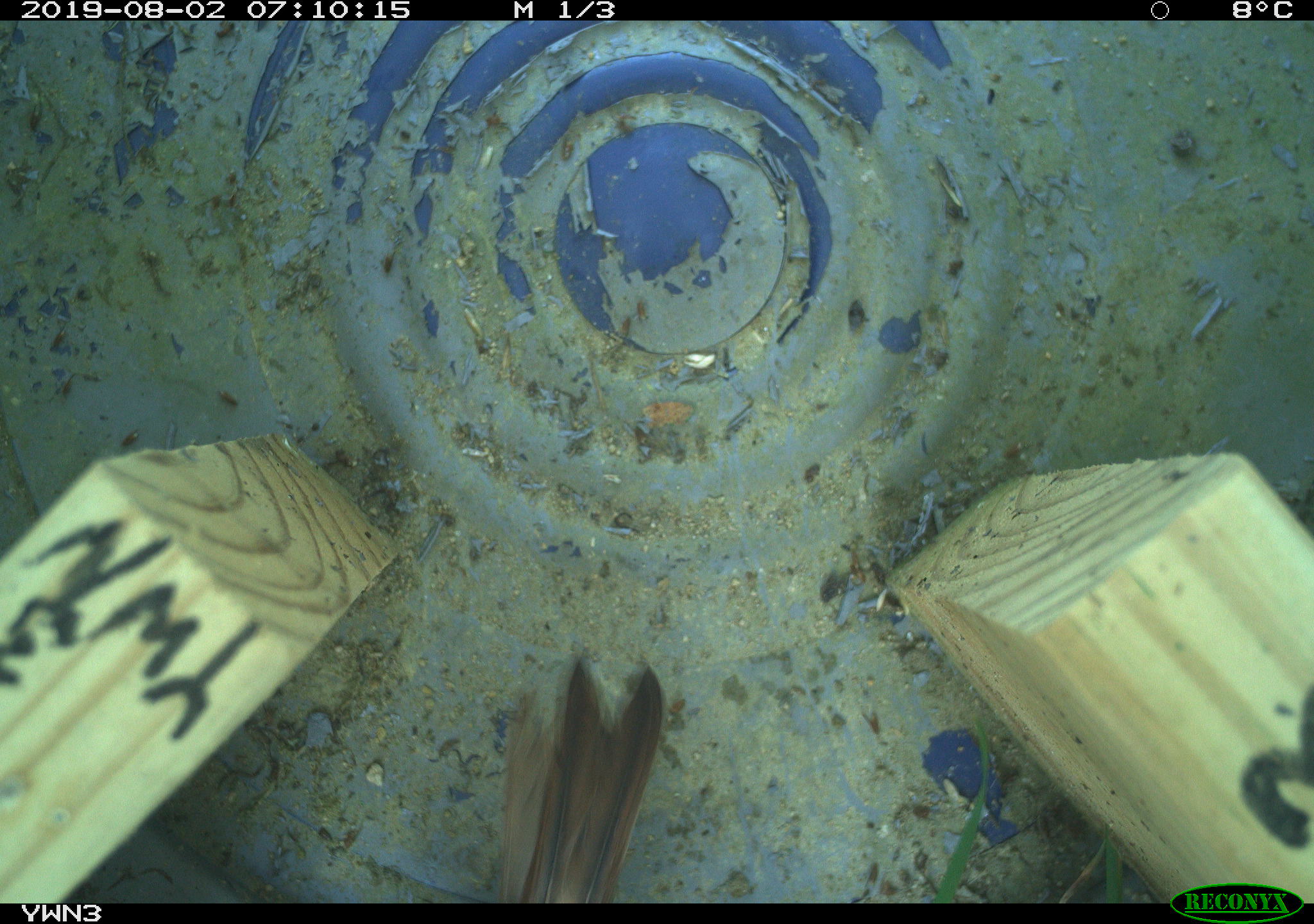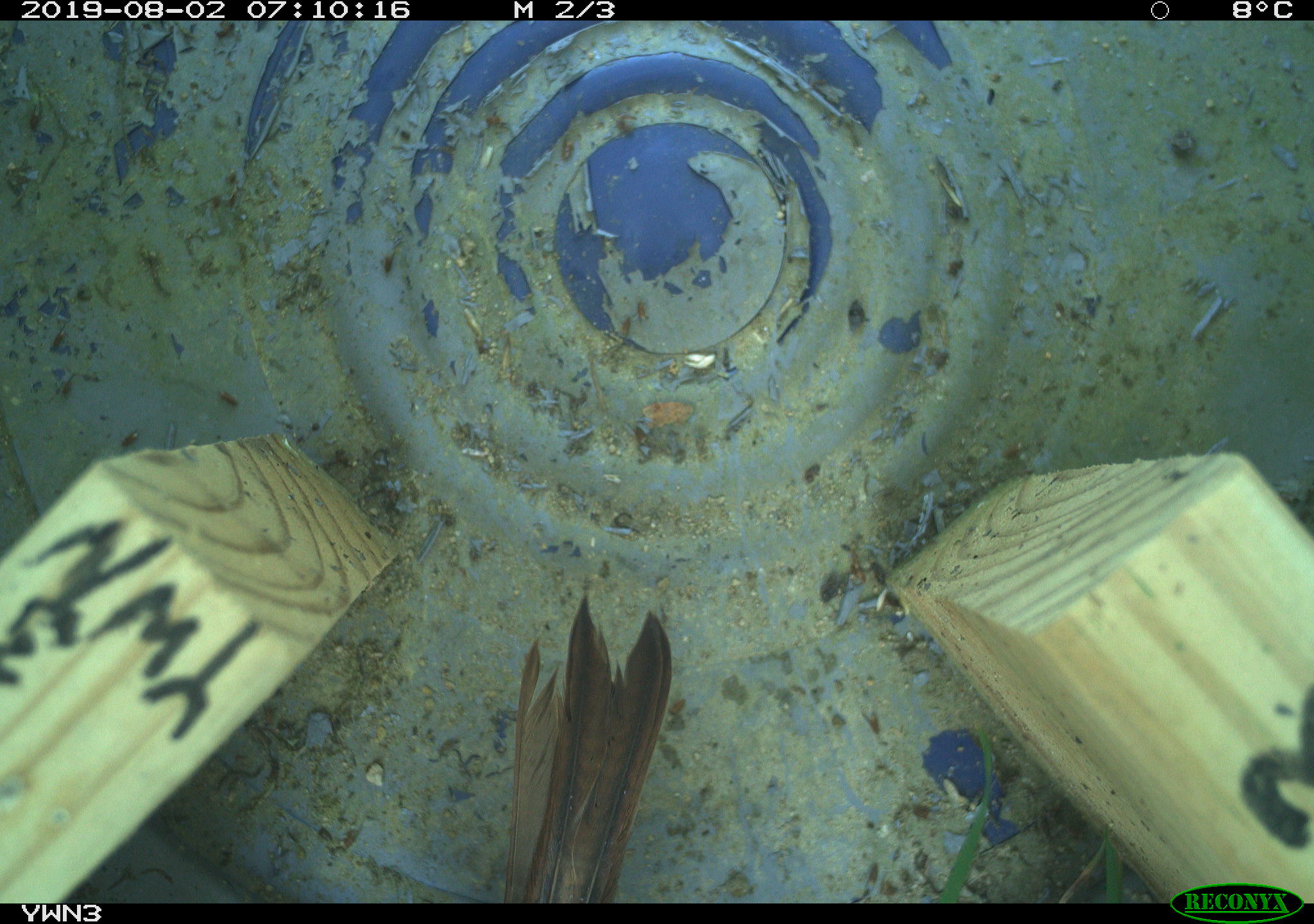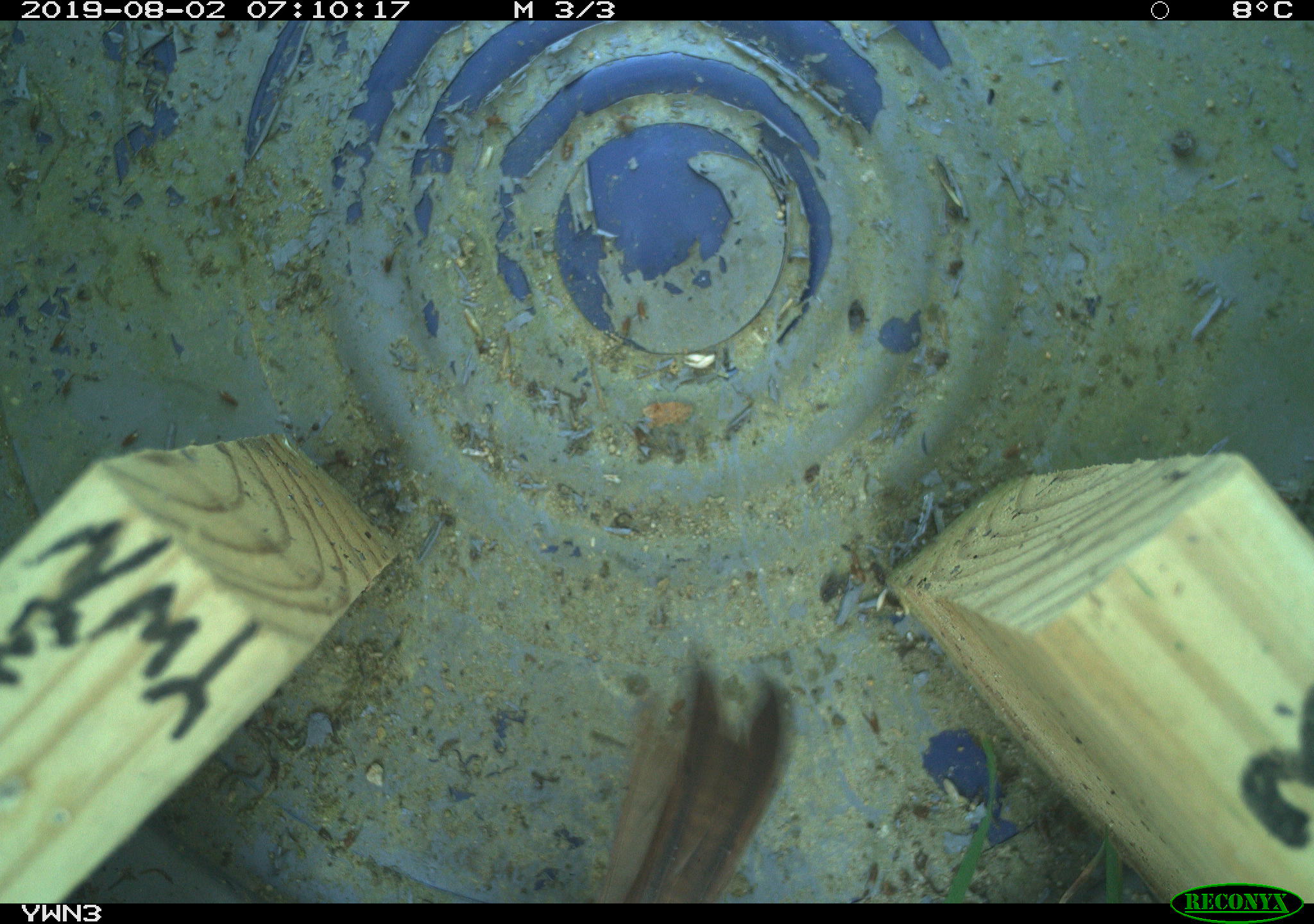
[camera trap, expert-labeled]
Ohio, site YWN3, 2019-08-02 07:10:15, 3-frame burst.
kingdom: Animalia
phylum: Chordata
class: Aves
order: Passeriformes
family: Passerellidae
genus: Melospiza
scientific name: Melospiza melodia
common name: song sparrow